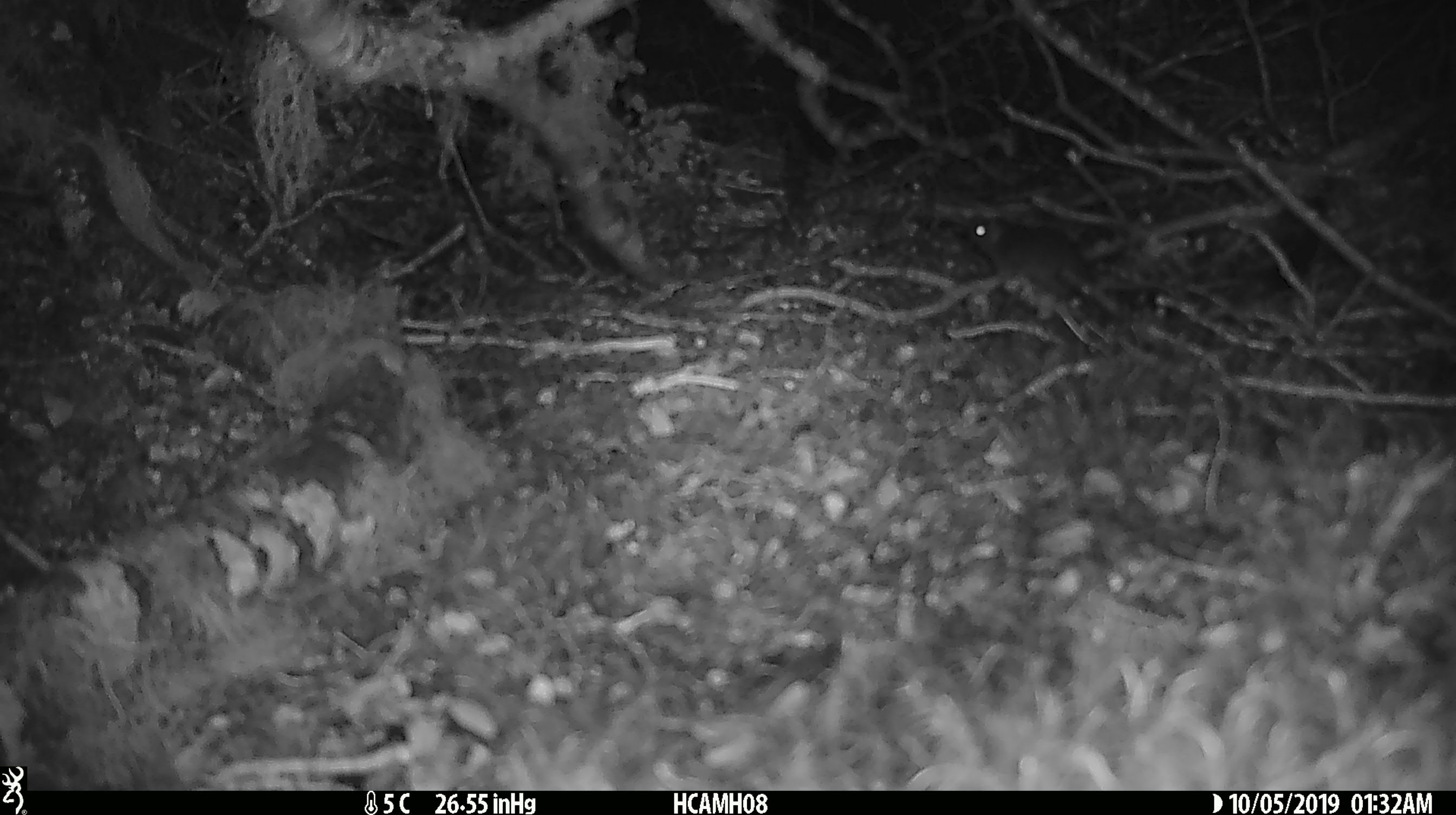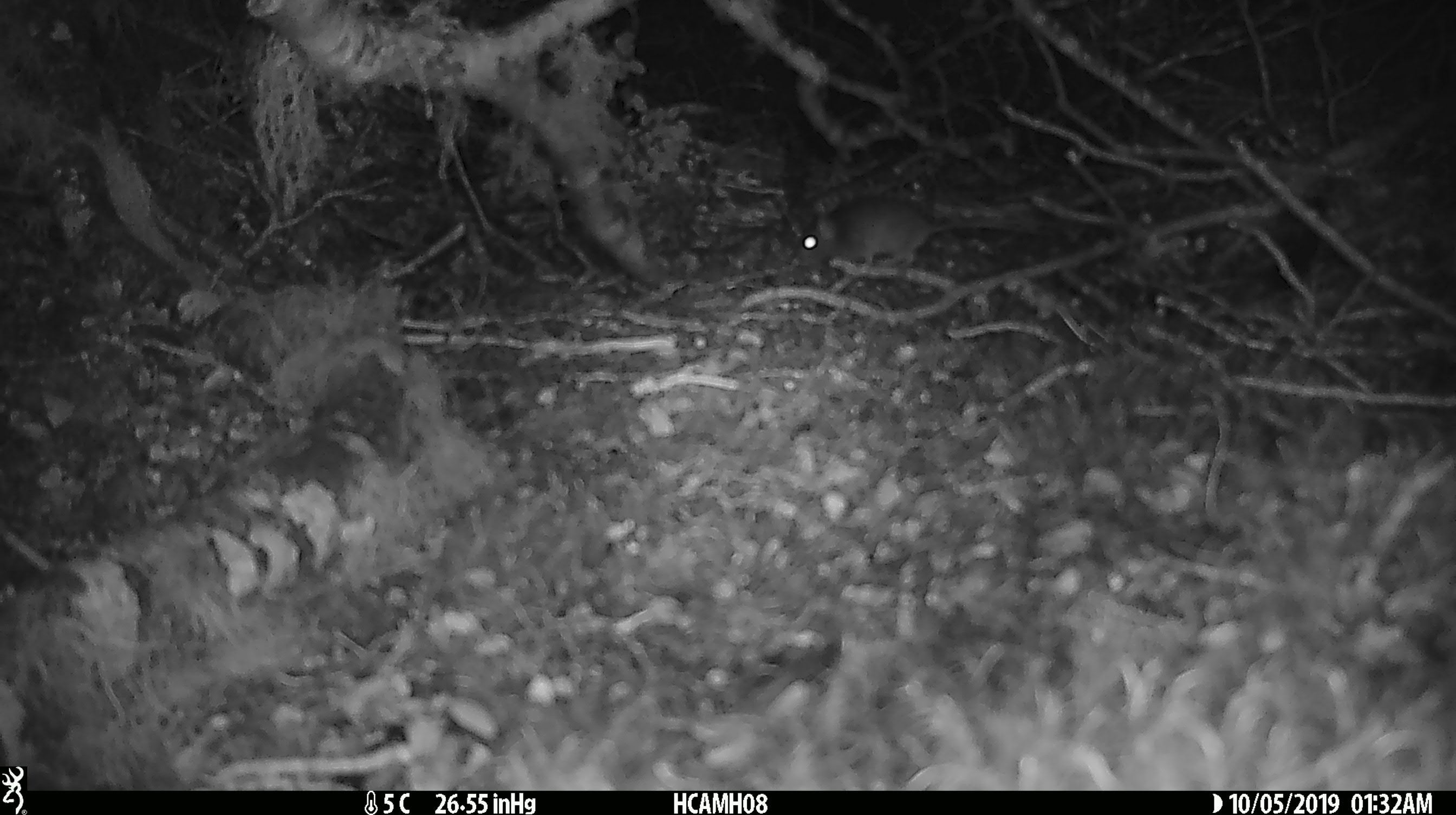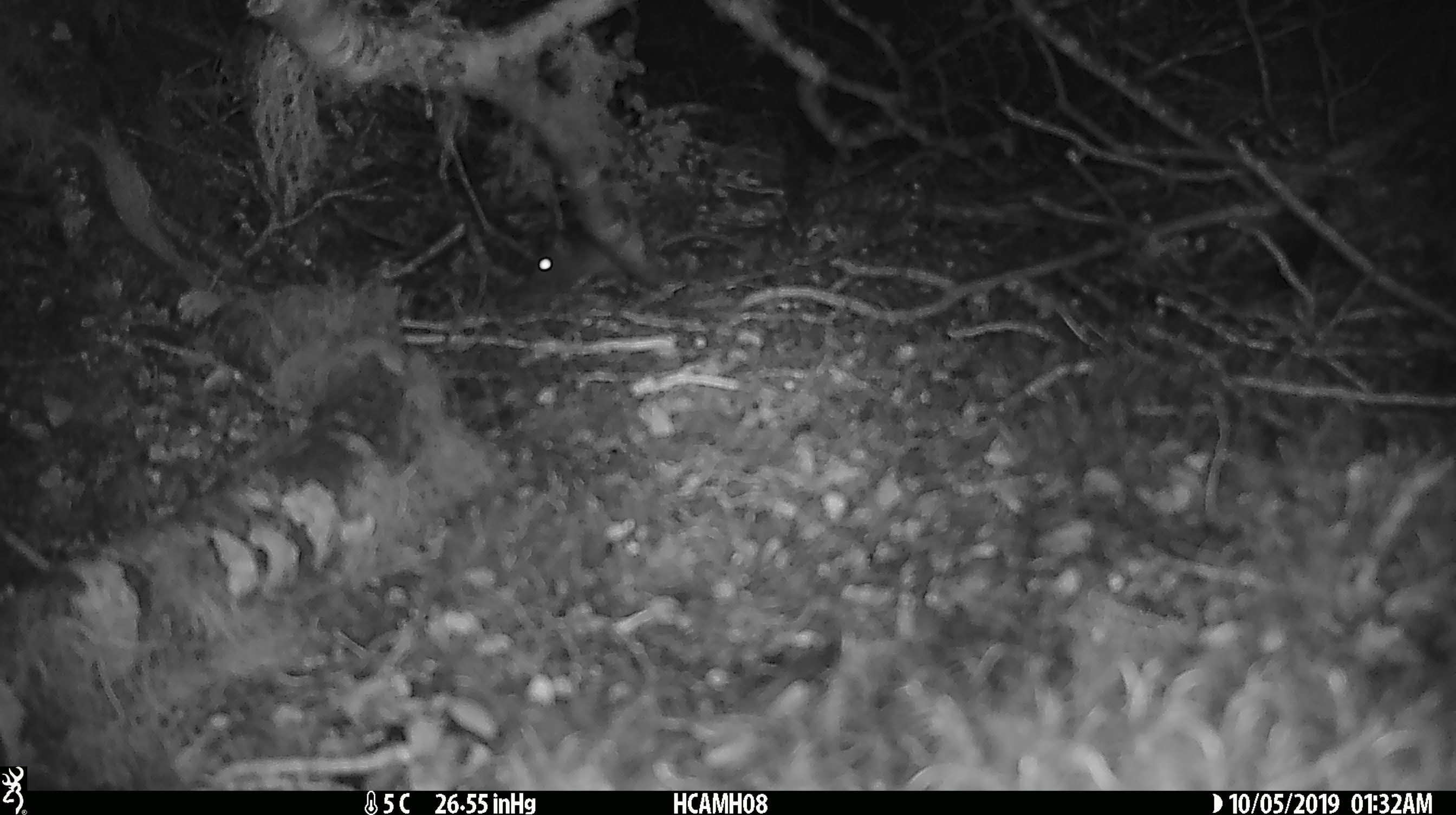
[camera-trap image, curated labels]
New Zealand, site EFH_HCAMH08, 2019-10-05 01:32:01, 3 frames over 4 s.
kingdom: Animalia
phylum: Chordata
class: Mammalia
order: Rodentia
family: Muridae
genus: Mus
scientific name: Mus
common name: mouse